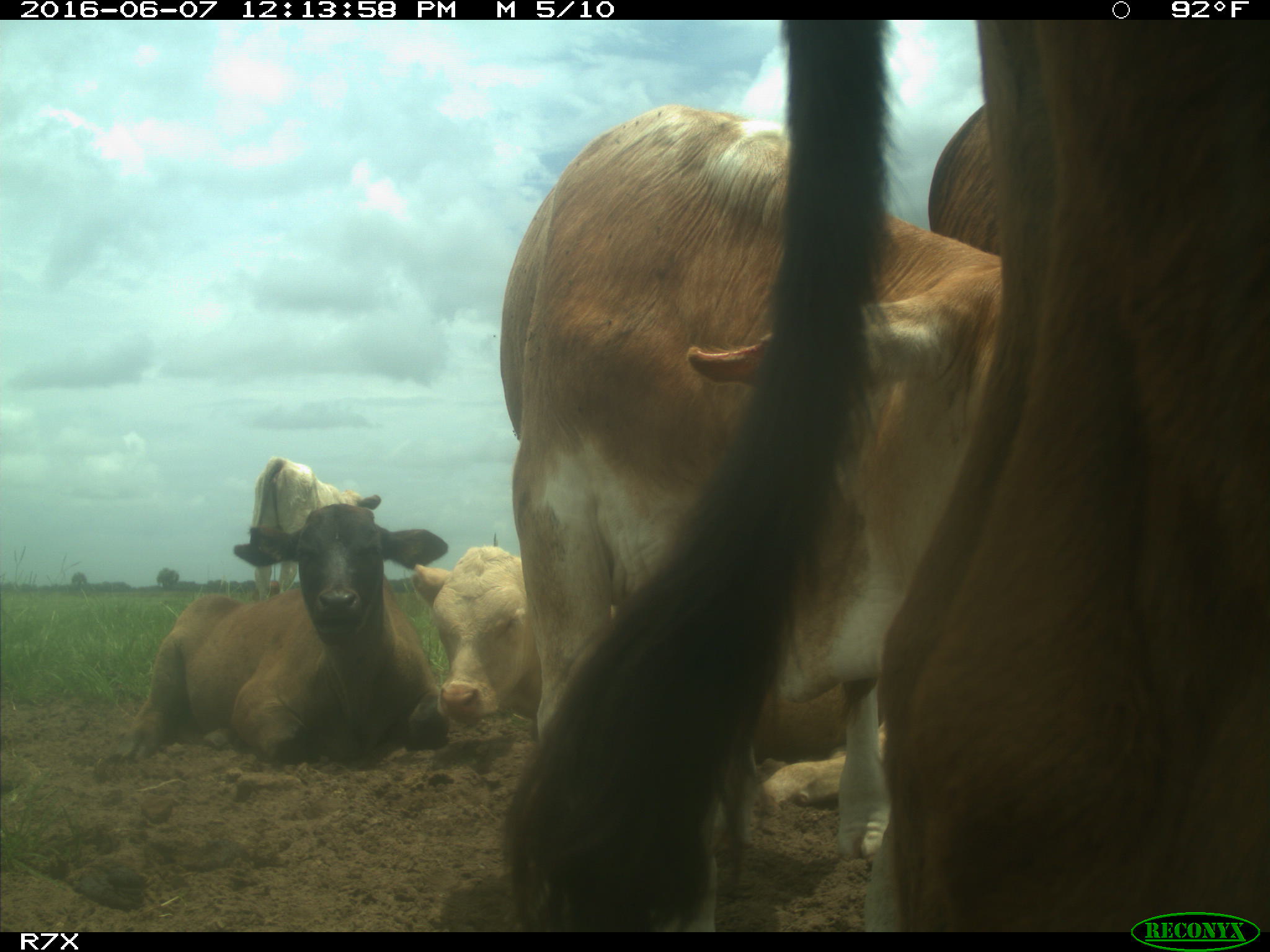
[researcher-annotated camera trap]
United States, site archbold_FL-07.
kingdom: Animalia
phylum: Chordata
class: Mammalia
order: Artiodactyla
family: Bovidae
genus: Bos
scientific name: Bos taurus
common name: domestic cow